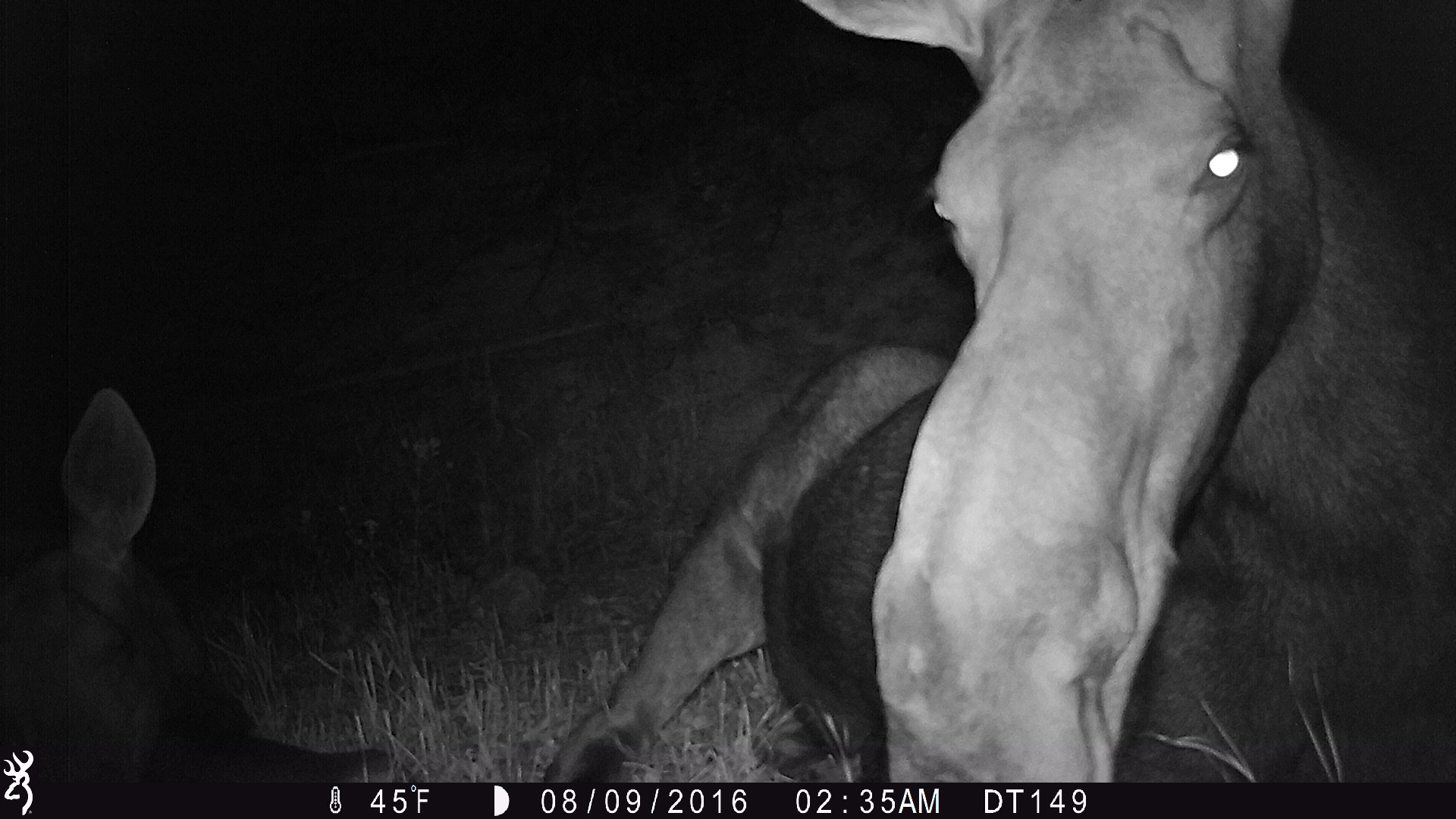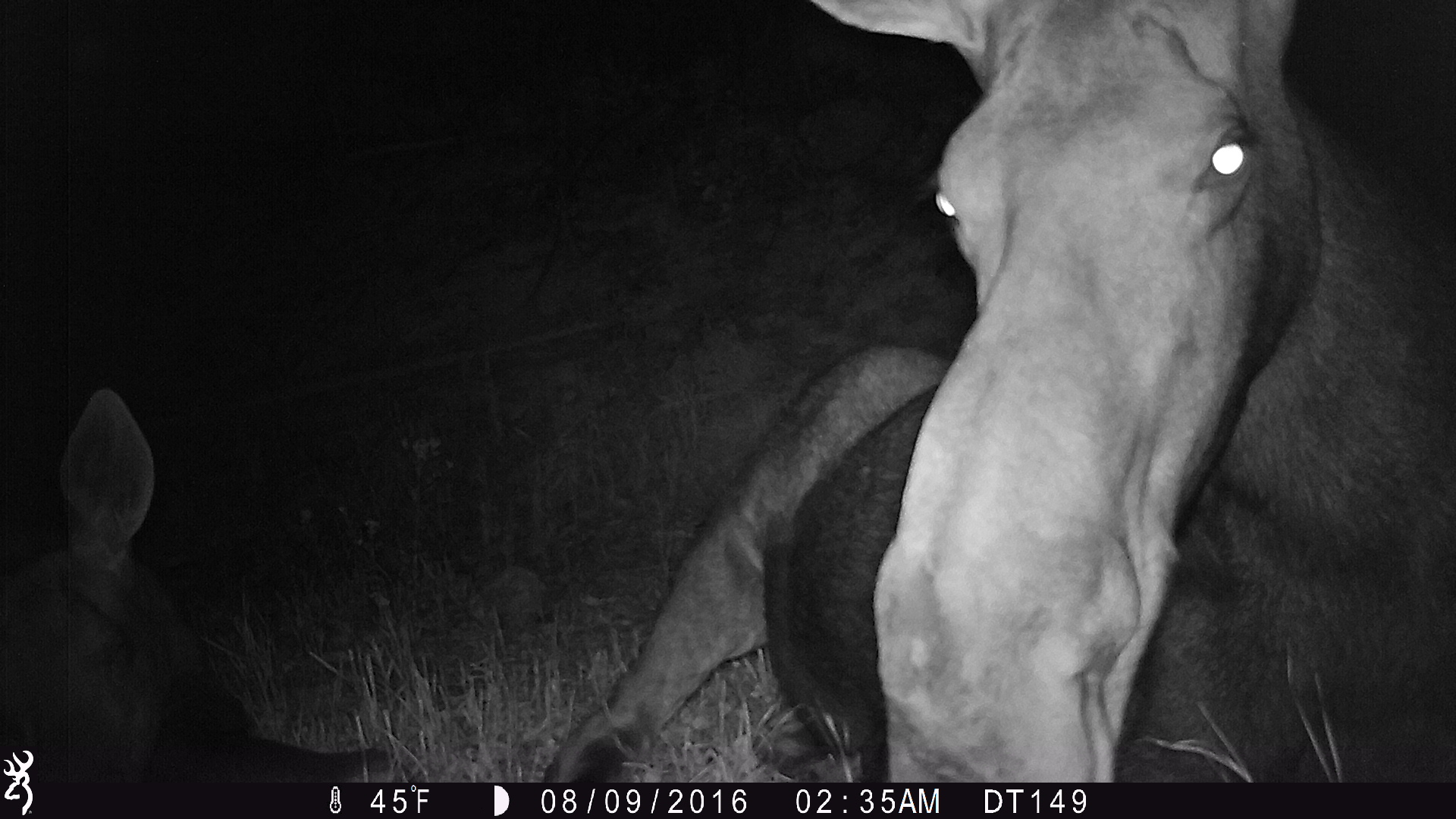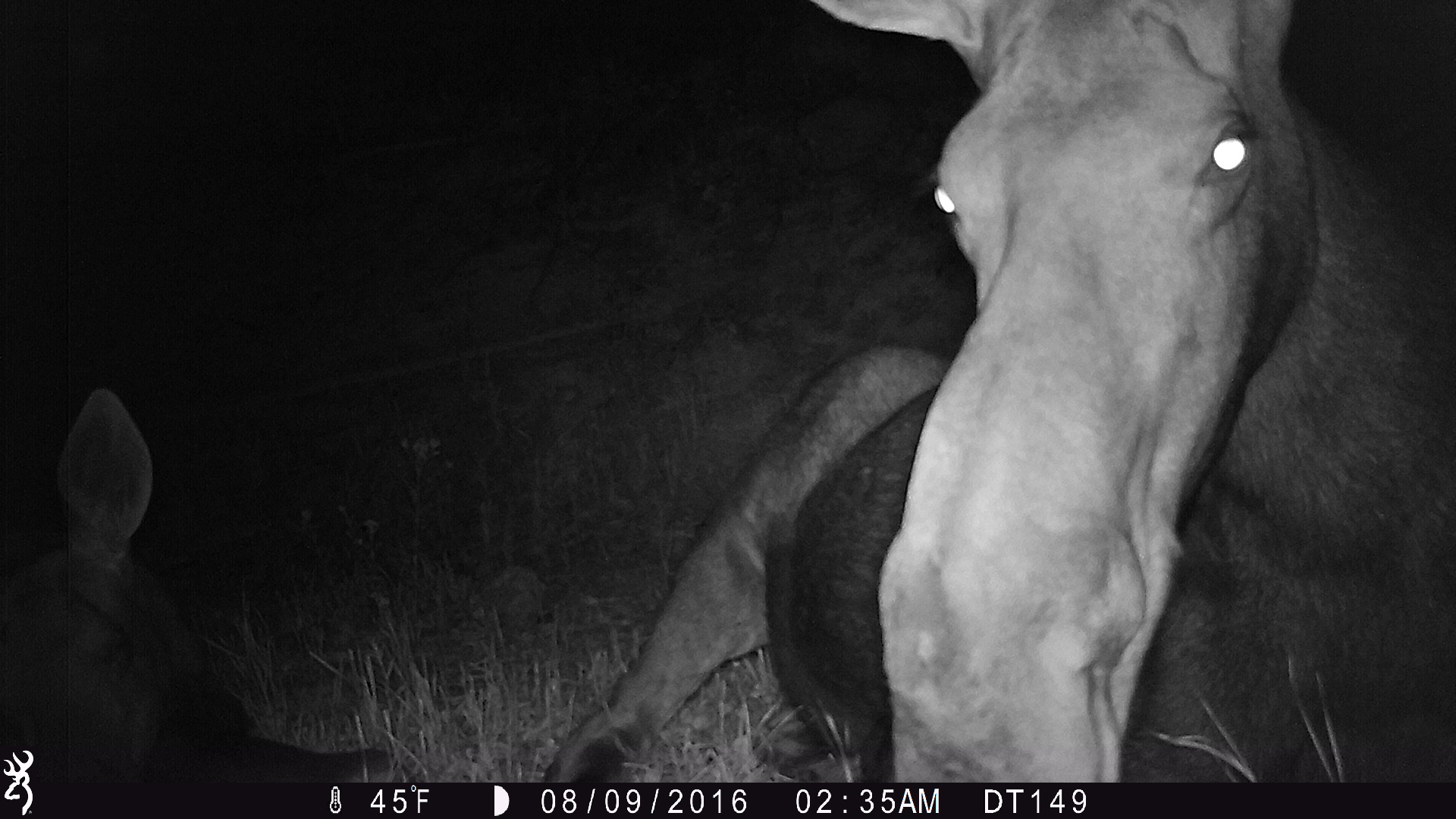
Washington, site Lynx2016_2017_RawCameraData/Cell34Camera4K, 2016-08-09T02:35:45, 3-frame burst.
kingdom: Animalia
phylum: Chordata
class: Mammalia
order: Artiodactyla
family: Cervidae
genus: Alces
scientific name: Alces alces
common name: moose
Alces alces (moose). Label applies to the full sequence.